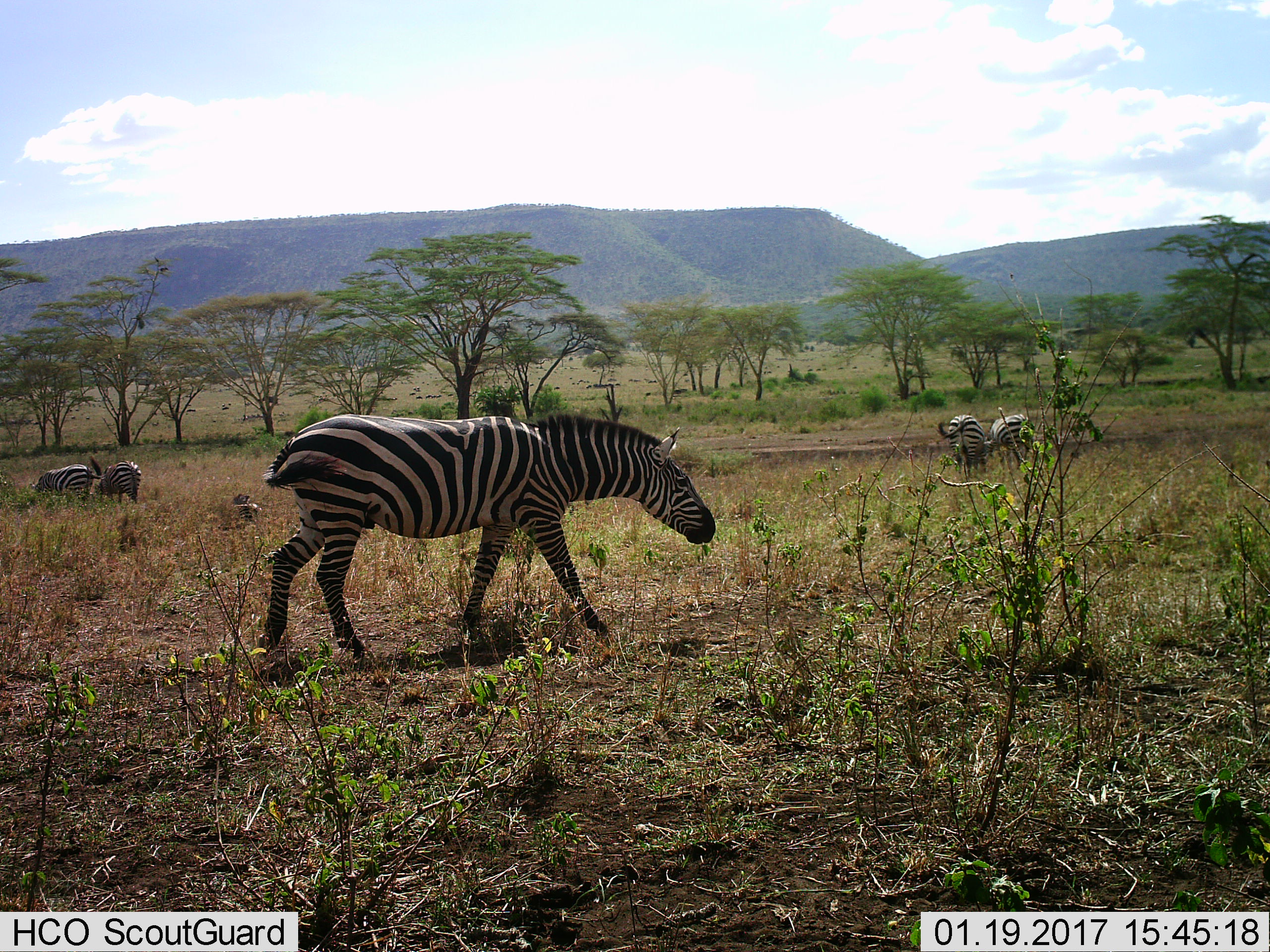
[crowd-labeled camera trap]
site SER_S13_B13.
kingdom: Animalia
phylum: Chordata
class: Mammalia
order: Perissodactyla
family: Equidae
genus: Equus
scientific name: Equus quagga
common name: plains zebra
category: zebraplains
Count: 6.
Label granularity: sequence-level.